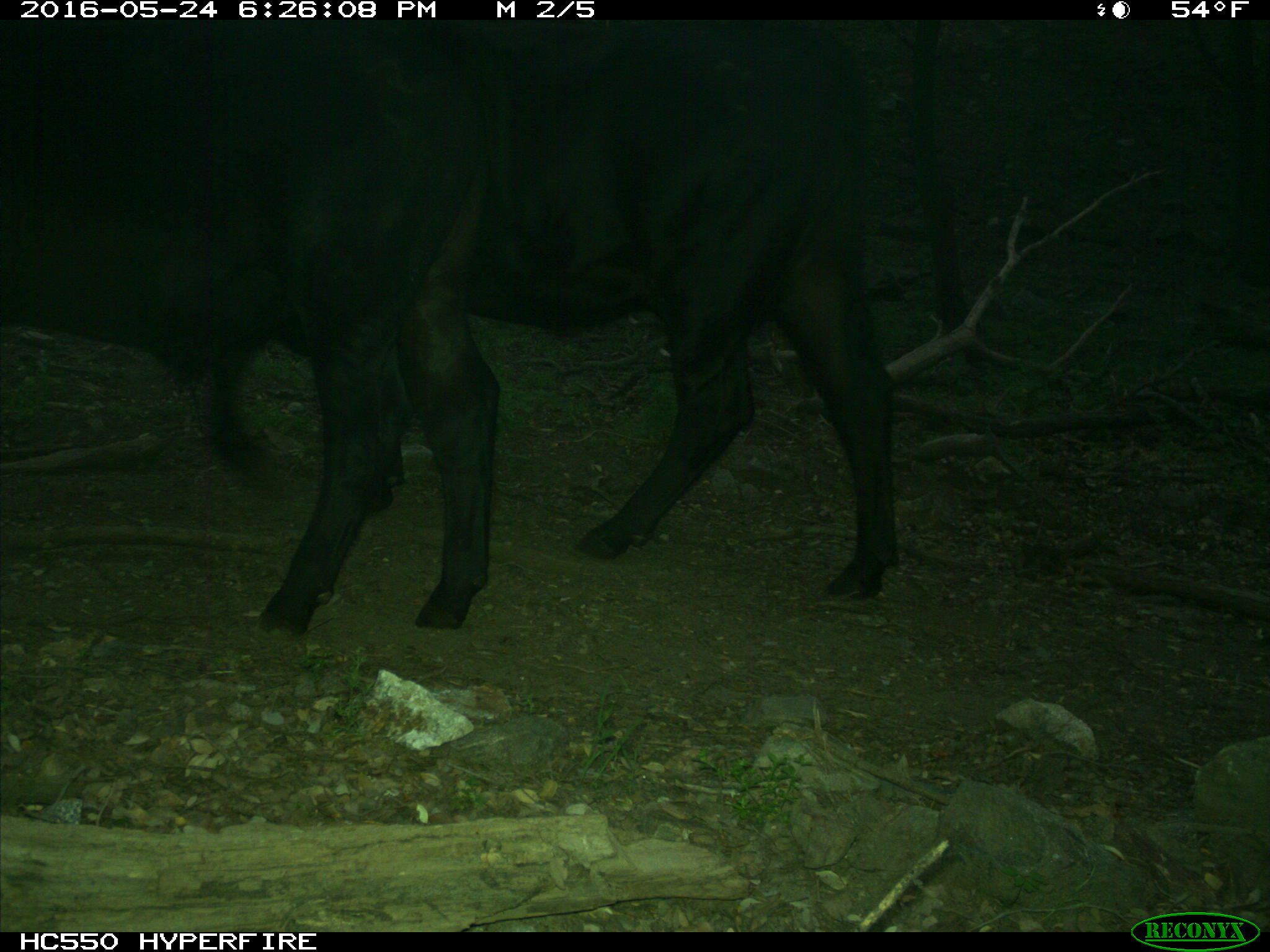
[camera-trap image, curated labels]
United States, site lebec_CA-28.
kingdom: Animalia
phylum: Chordata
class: Mammalia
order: Artiodactyla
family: Bovidae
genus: Bos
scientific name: Bos taurus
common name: domestic cow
Bos taurus (domestic cow).